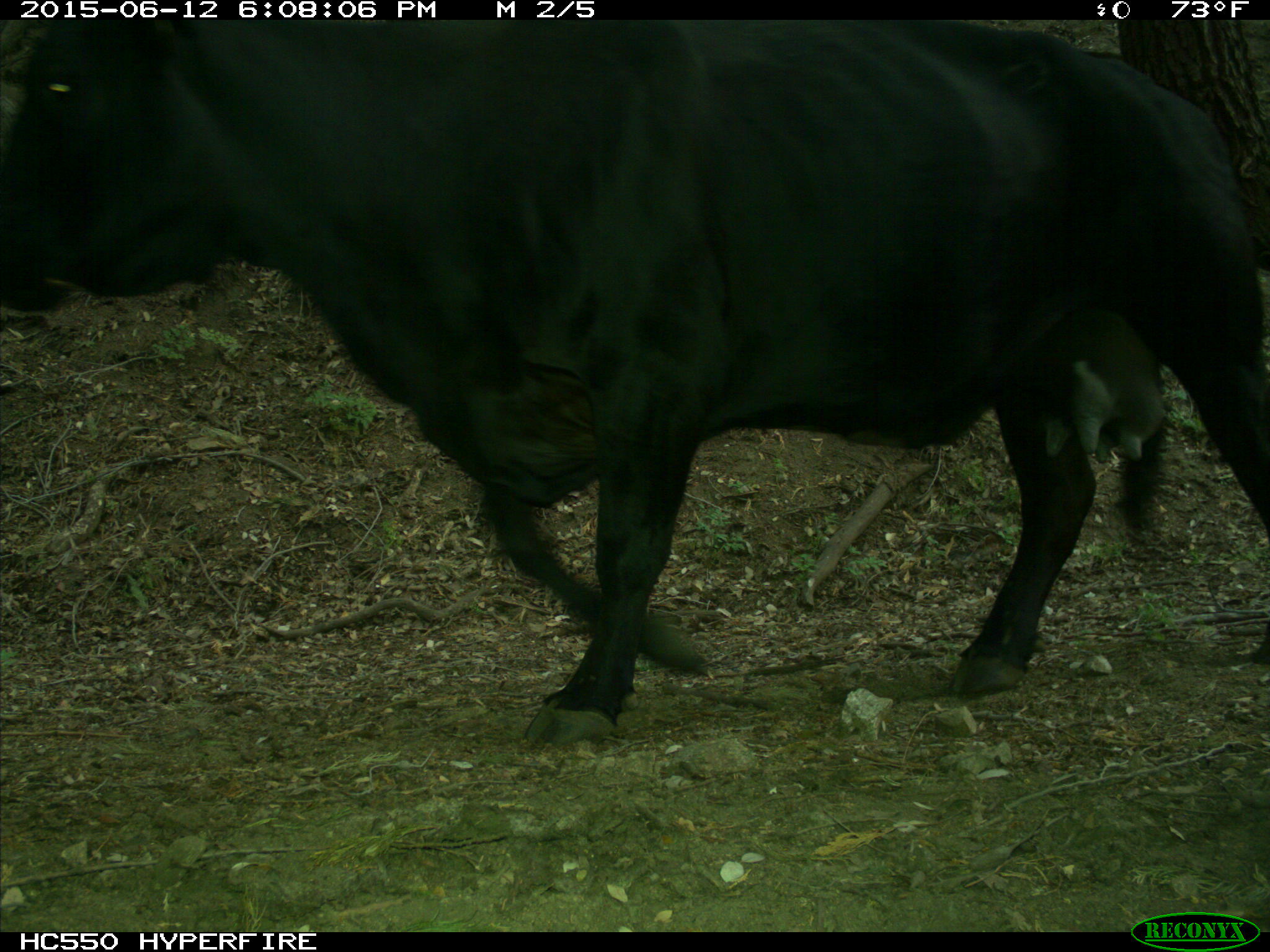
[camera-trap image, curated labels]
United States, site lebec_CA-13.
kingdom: Animalia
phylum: Chordata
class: Mammalia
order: Artiodactyla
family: Bovidae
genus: Bos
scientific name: Bos taurus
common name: domestic cow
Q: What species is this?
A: Bos taurus (domestic cow).